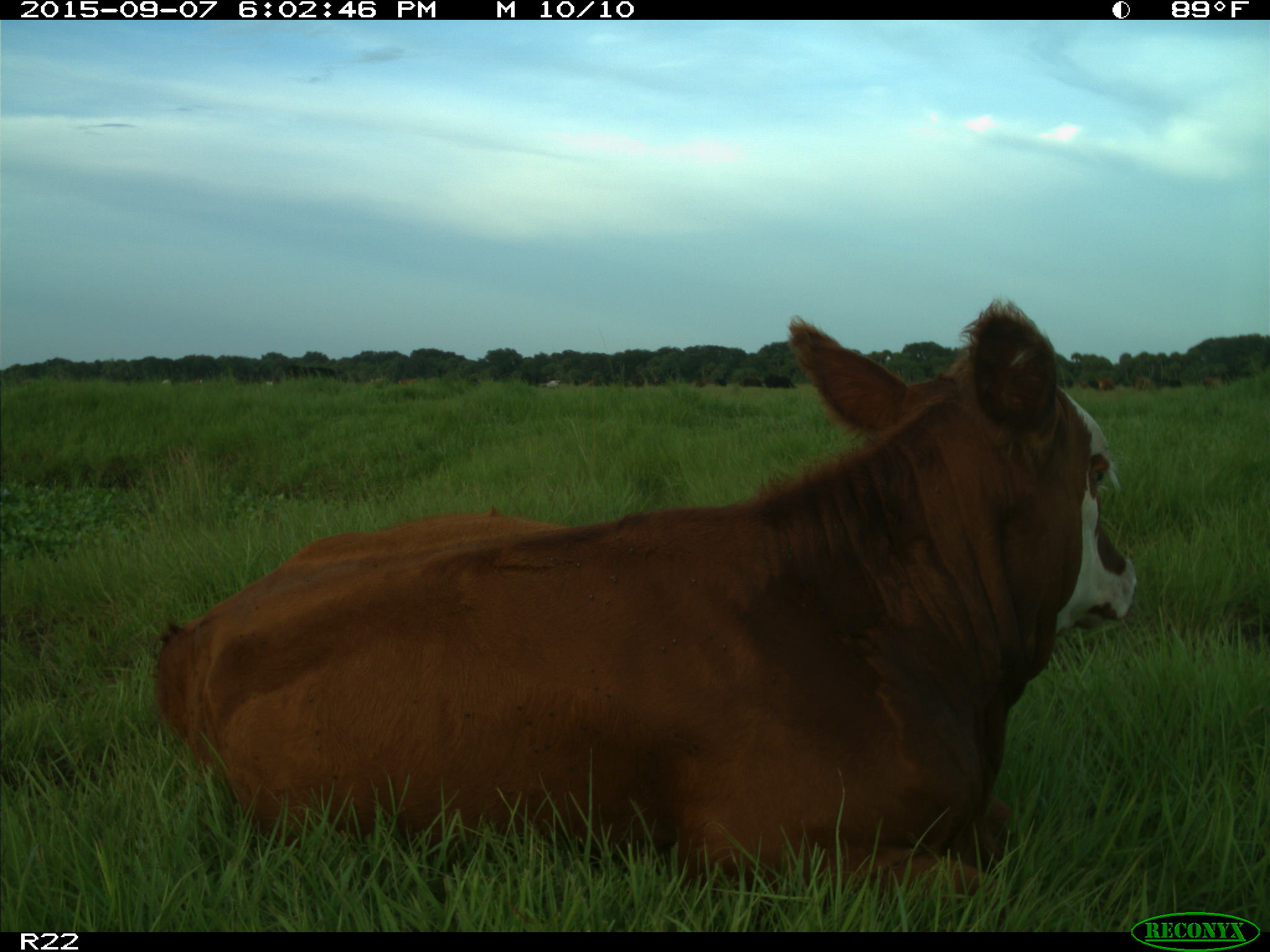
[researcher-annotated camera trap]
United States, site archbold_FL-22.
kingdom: Animalia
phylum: Chordata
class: Mammalia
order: Artiodactyla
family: Bovidae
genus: Bos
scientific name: Bos taurus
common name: domestic cow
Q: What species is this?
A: Bos taurus (domestic cow).